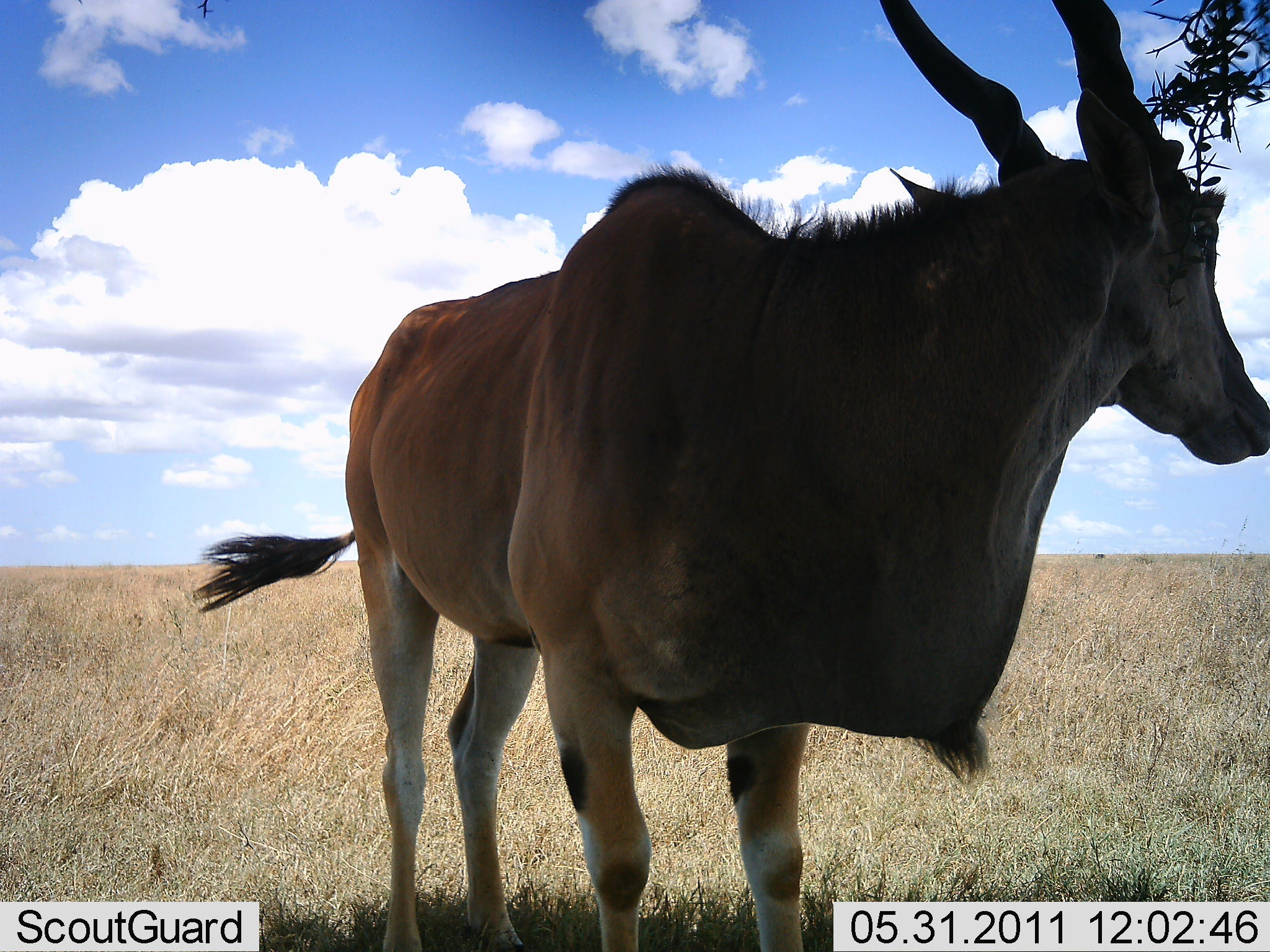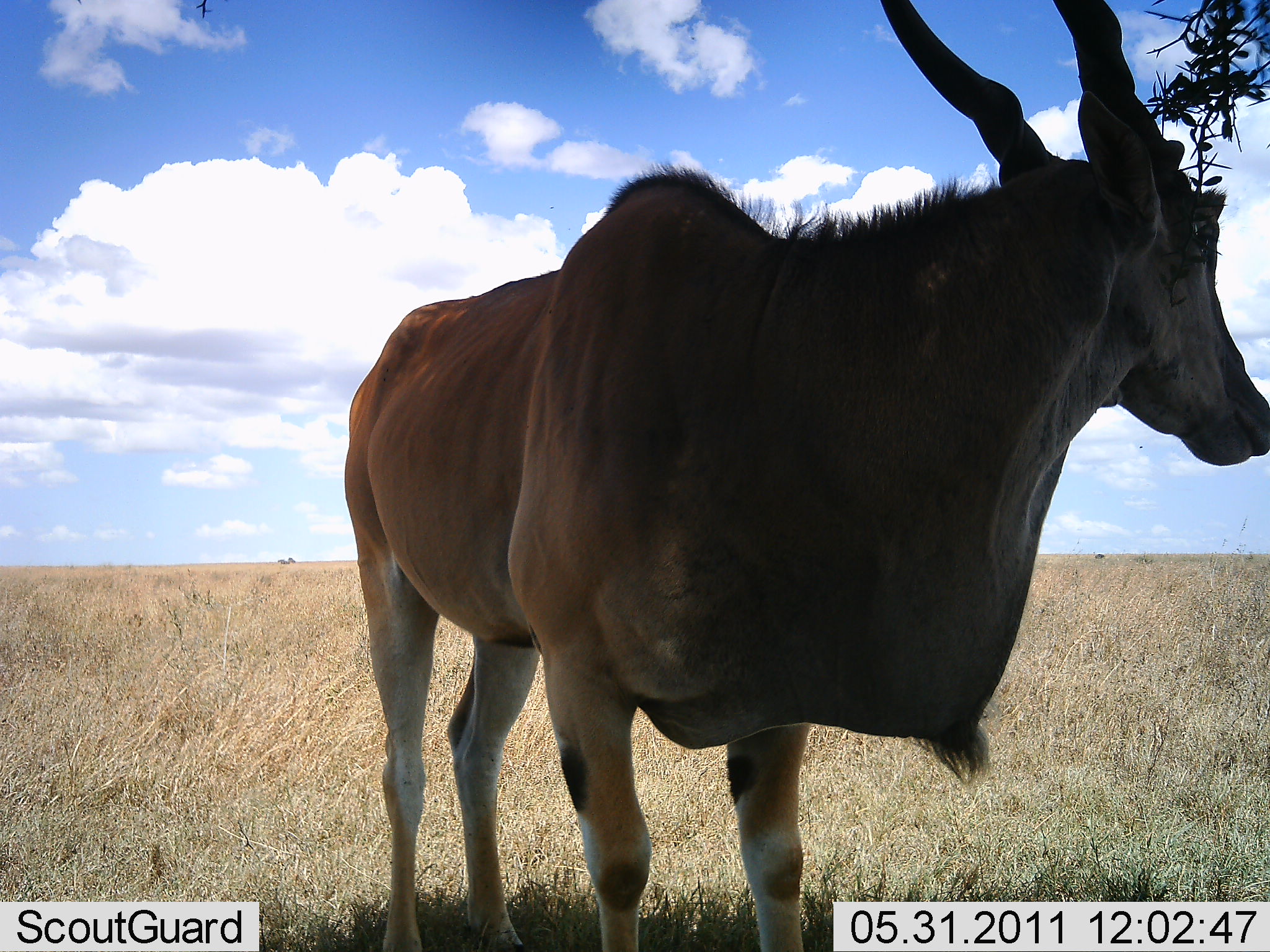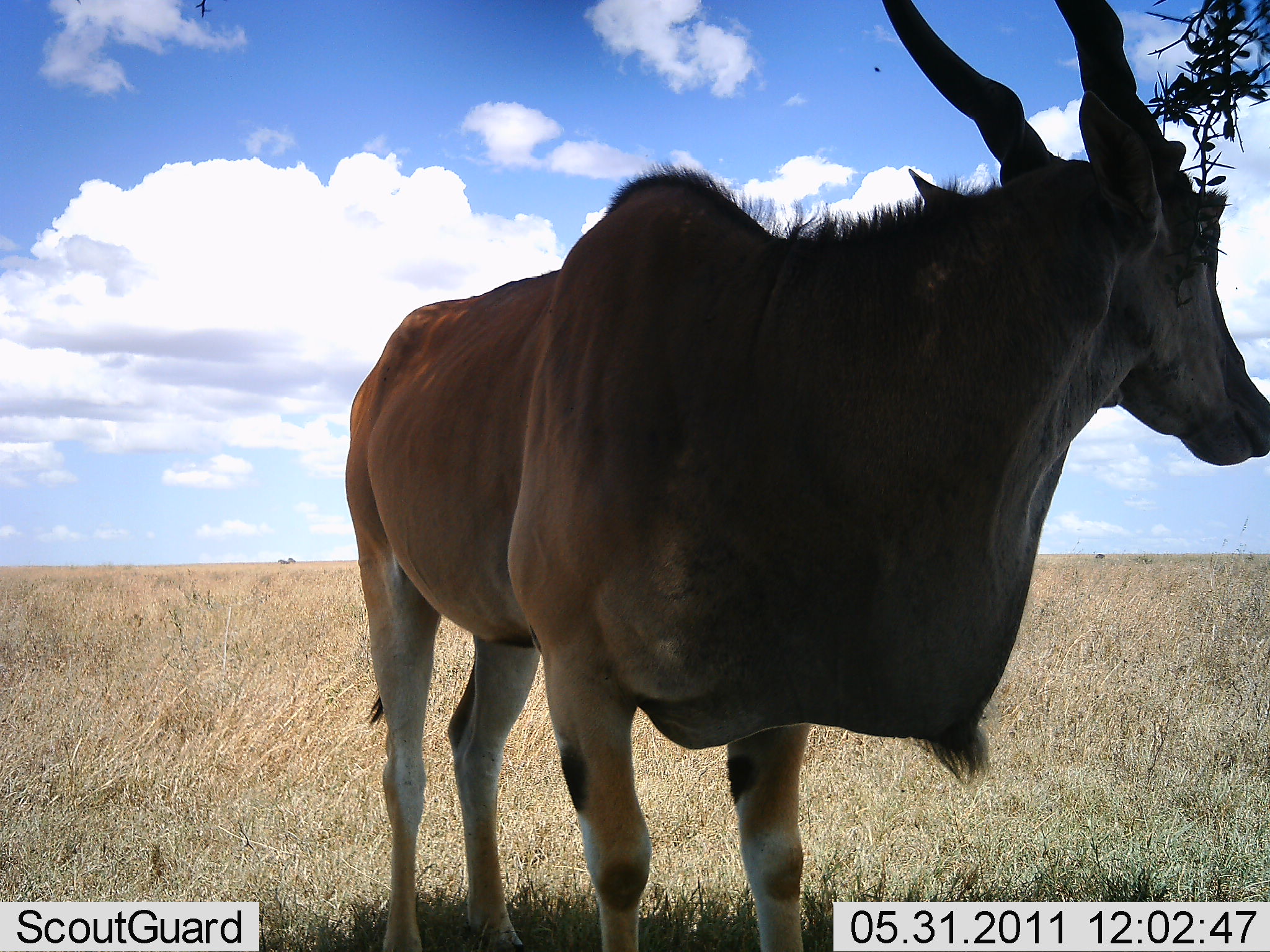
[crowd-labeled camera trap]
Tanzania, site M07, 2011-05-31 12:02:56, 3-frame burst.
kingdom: Animalia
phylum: Chordata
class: Mammalia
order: Artiodactyla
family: Bovidae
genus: Tragelaphus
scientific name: Tragelaphus oryx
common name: eland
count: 1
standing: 100%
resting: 0%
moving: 0%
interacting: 0%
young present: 0%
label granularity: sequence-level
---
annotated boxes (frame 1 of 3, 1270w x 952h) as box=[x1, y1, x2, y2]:
animal: box=[193, 1, 1269, 952]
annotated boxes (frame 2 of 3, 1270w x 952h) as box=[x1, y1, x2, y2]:
animal: box=[341, 1, 1269, 952]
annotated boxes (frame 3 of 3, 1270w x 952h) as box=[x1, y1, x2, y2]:
animal: box=[344, 0, 1270, 952]